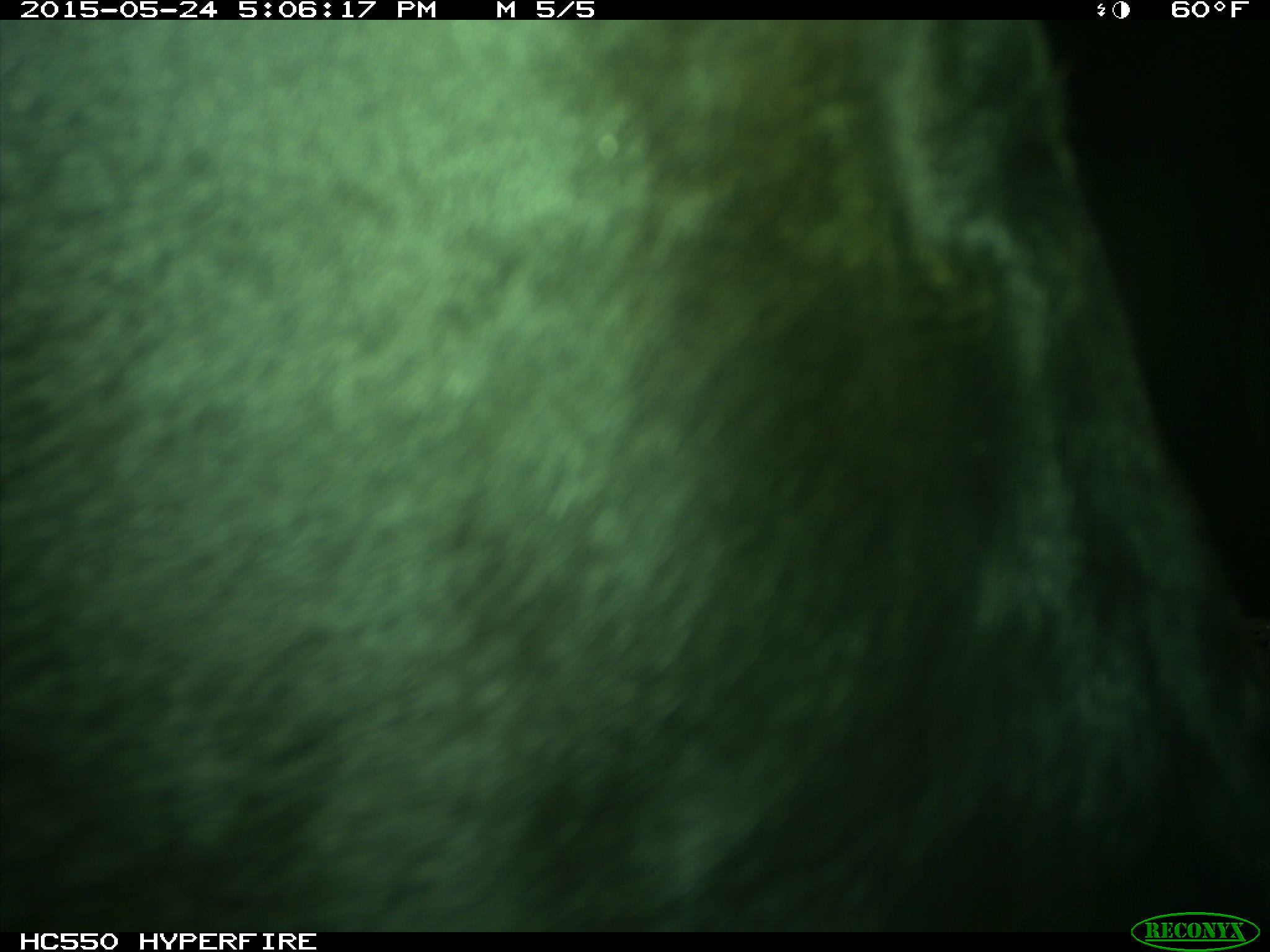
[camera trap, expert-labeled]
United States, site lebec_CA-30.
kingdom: Animalia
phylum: Chordata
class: Mammalia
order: Artiodactyla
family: Bovidae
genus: Bos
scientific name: Bos taurus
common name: domestic cow